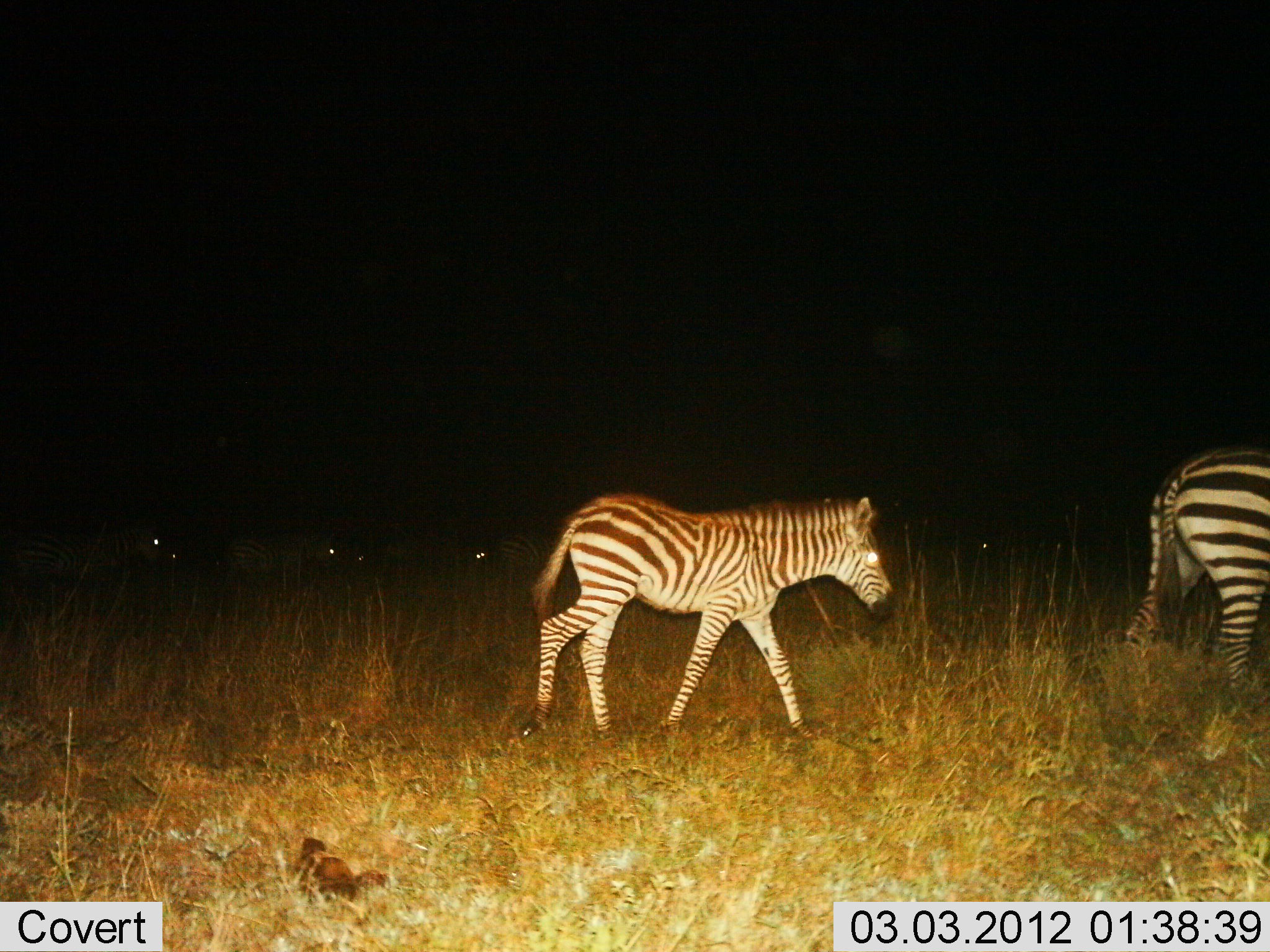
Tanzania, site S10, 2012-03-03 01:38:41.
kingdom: Animalia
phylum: Chordata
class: Mammalia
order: Perissodactyla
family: Equidae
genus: Equus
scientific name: Equus quagga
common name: plains zebra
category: zebra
Zebra (plains zebra) (Equus quagga), count 6. Behavior (volunteer vote fractions): standing 11%, resting 6%, moving 94%, interacting 0%. Young present (vote fraction): 56%. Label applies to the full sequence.